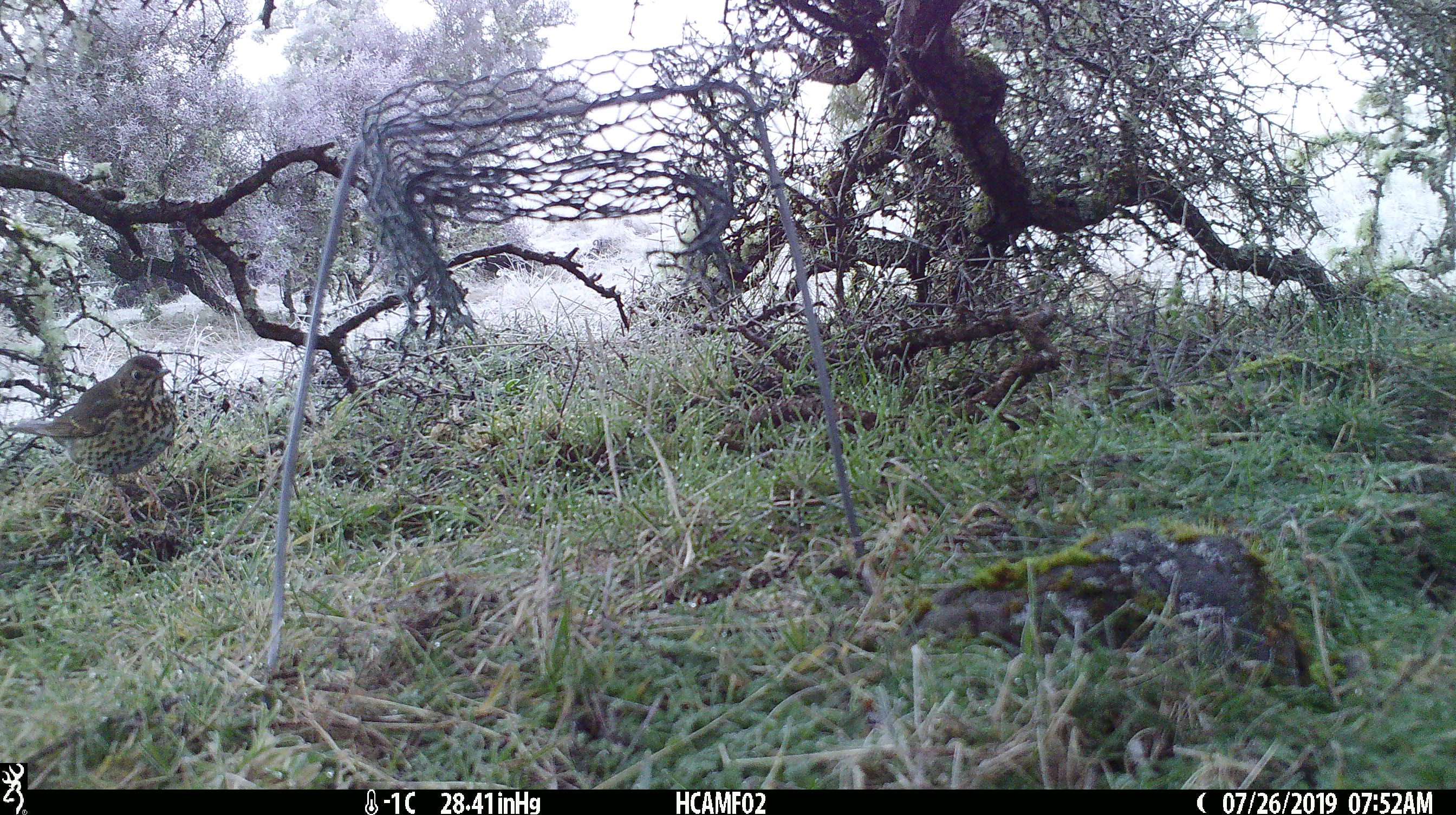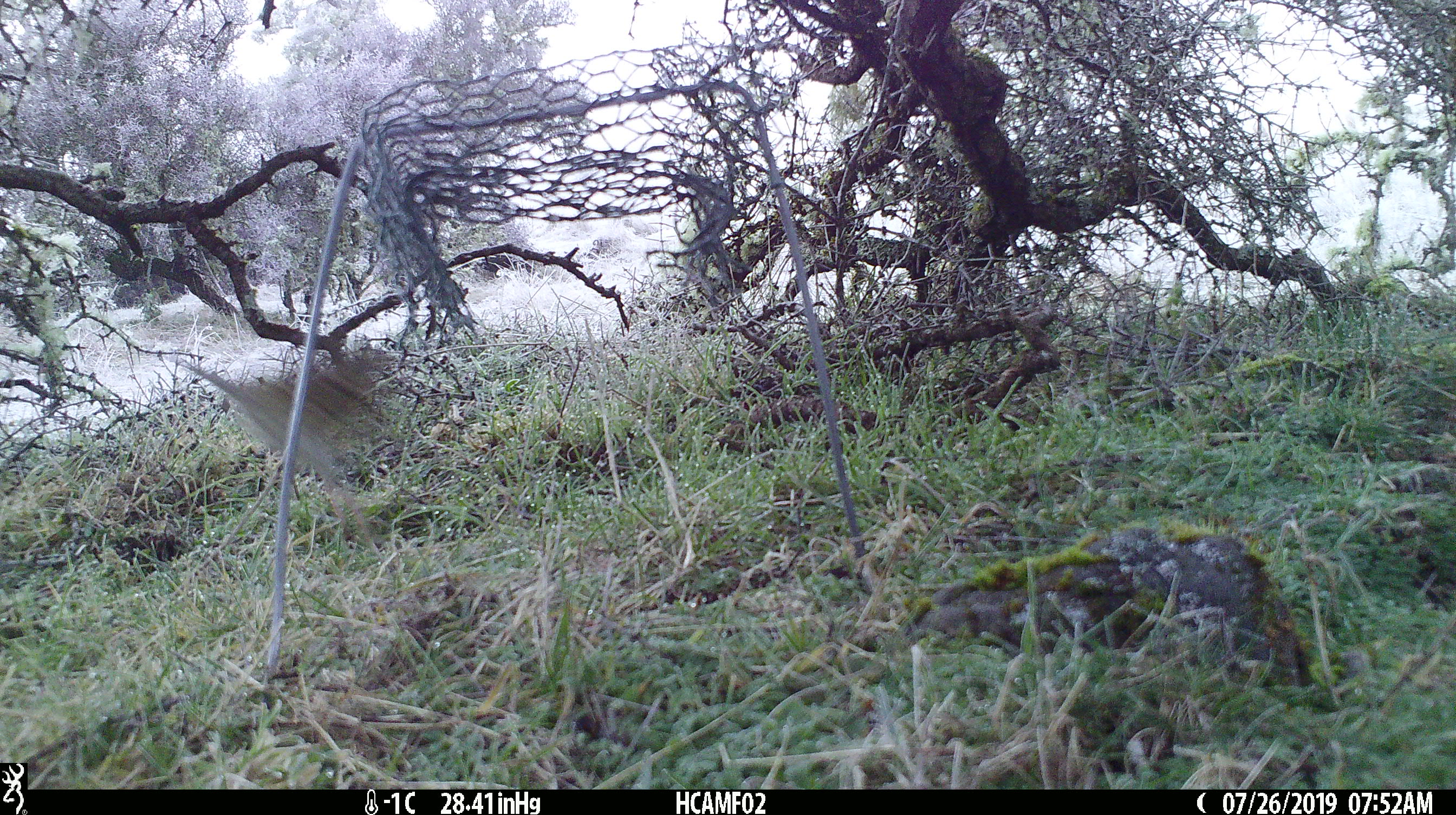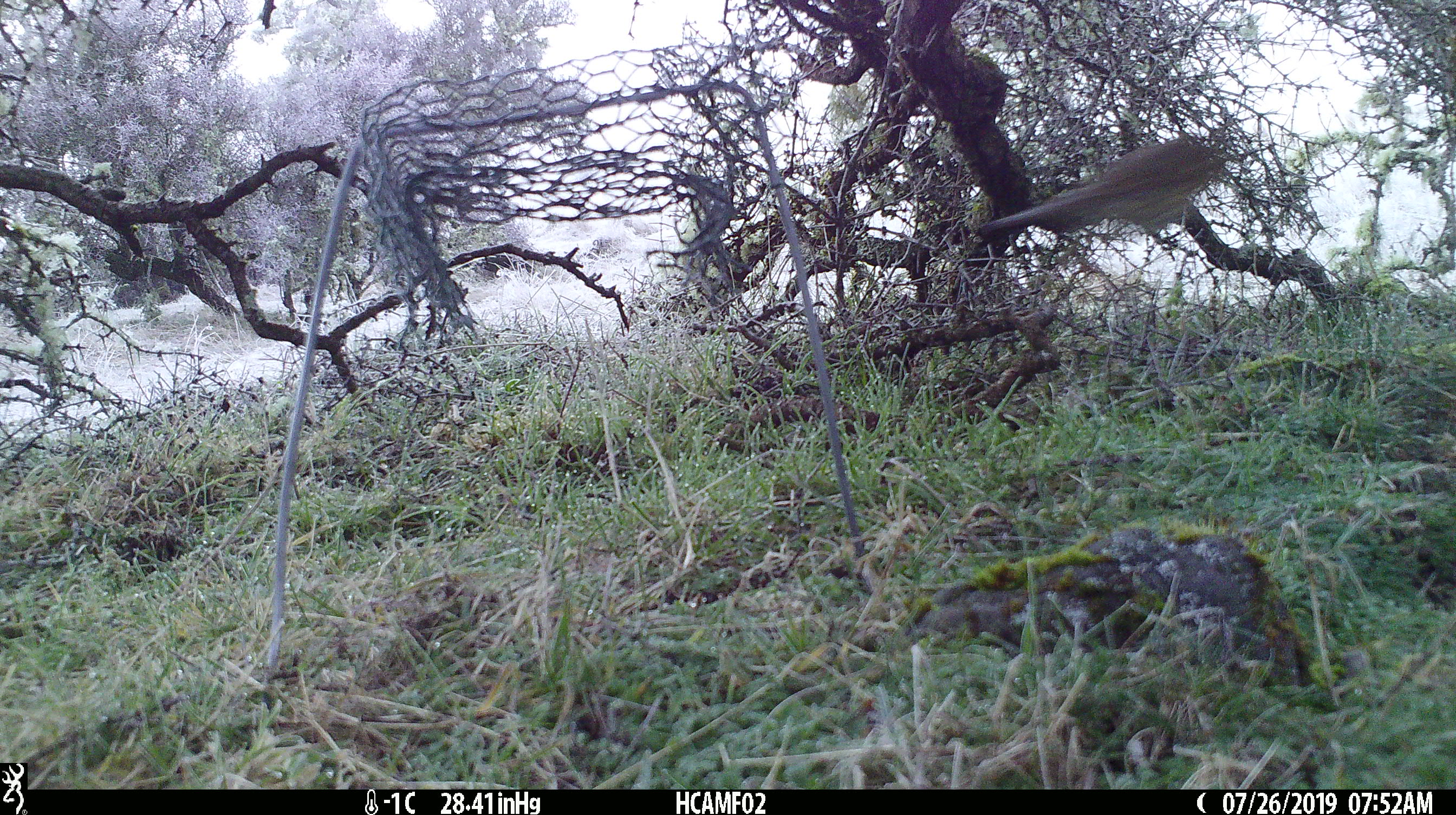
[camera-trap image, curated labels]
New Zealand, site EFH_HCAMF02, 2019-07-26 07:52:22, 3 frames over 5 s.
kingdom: Animalia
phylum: Chordata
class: Aves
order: Passeriformes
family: Turdidae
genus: Turdus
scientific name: Turdus philomelos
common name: song thrush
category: thrush